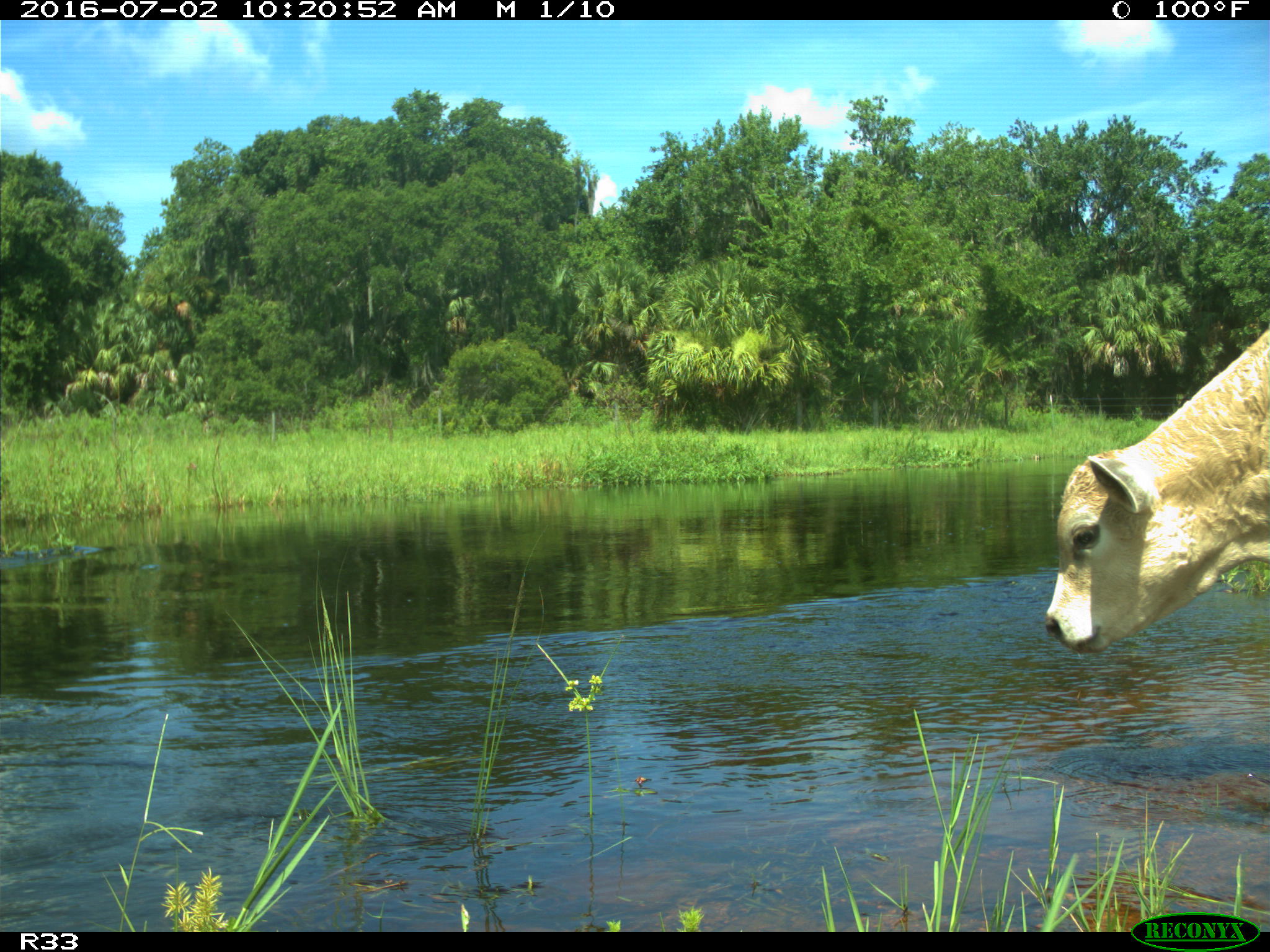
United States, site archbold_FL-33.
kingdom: Animalia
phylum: Chordata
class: Mammalia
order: Artiodactyla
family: Bovidae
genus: Bos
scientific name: Bos taurus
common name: domestic cow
Bos taurus (domestic cow).